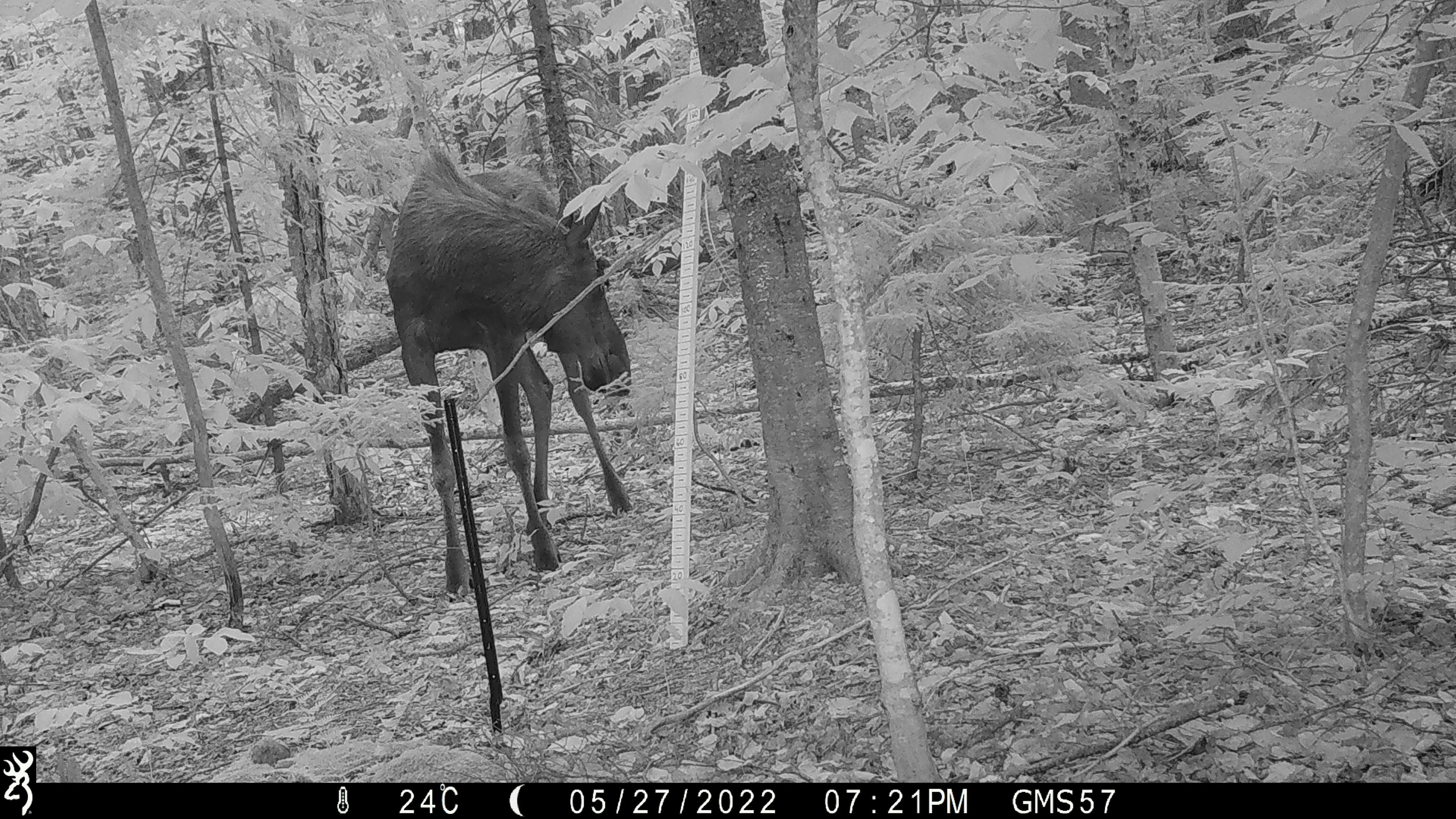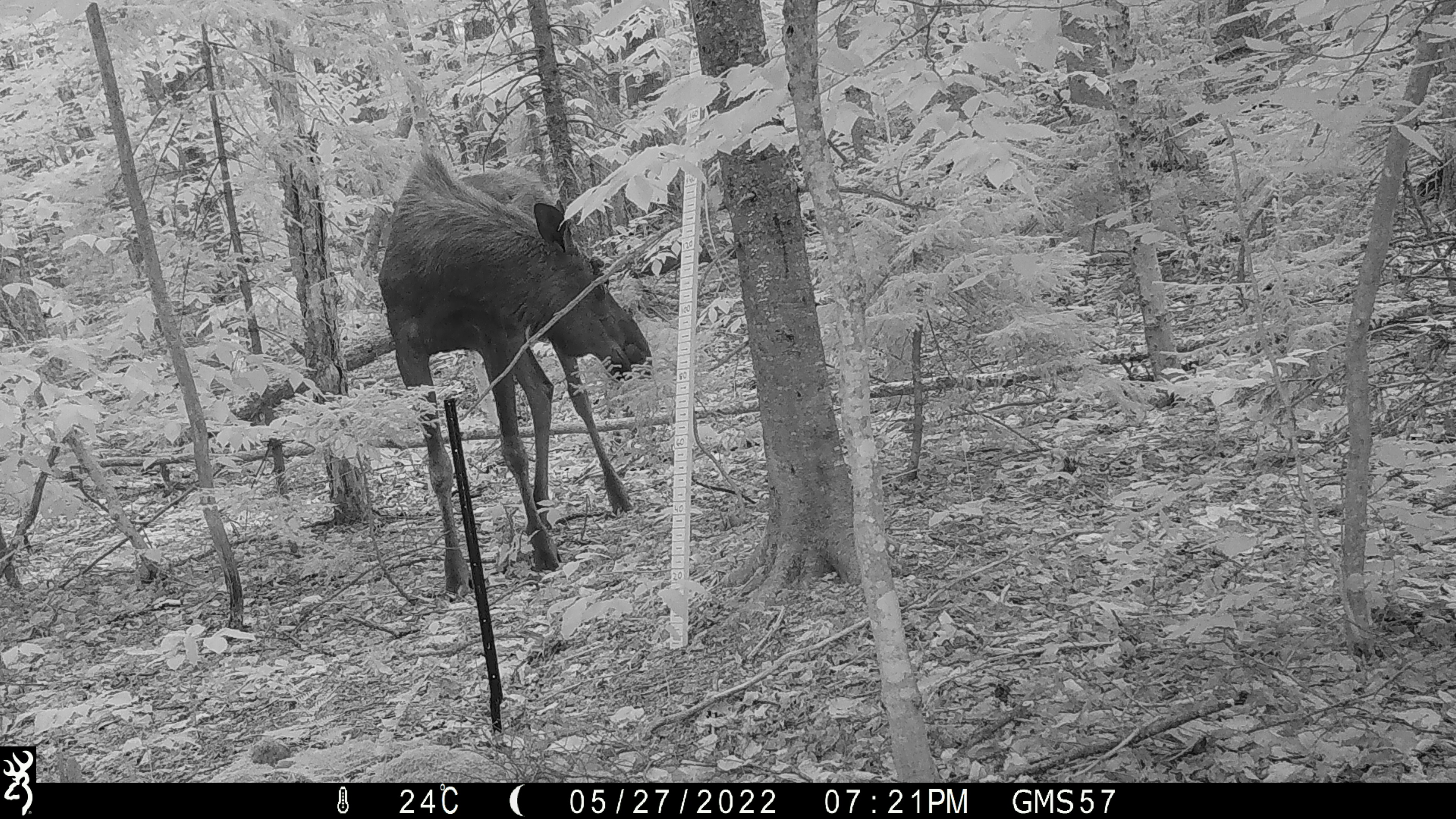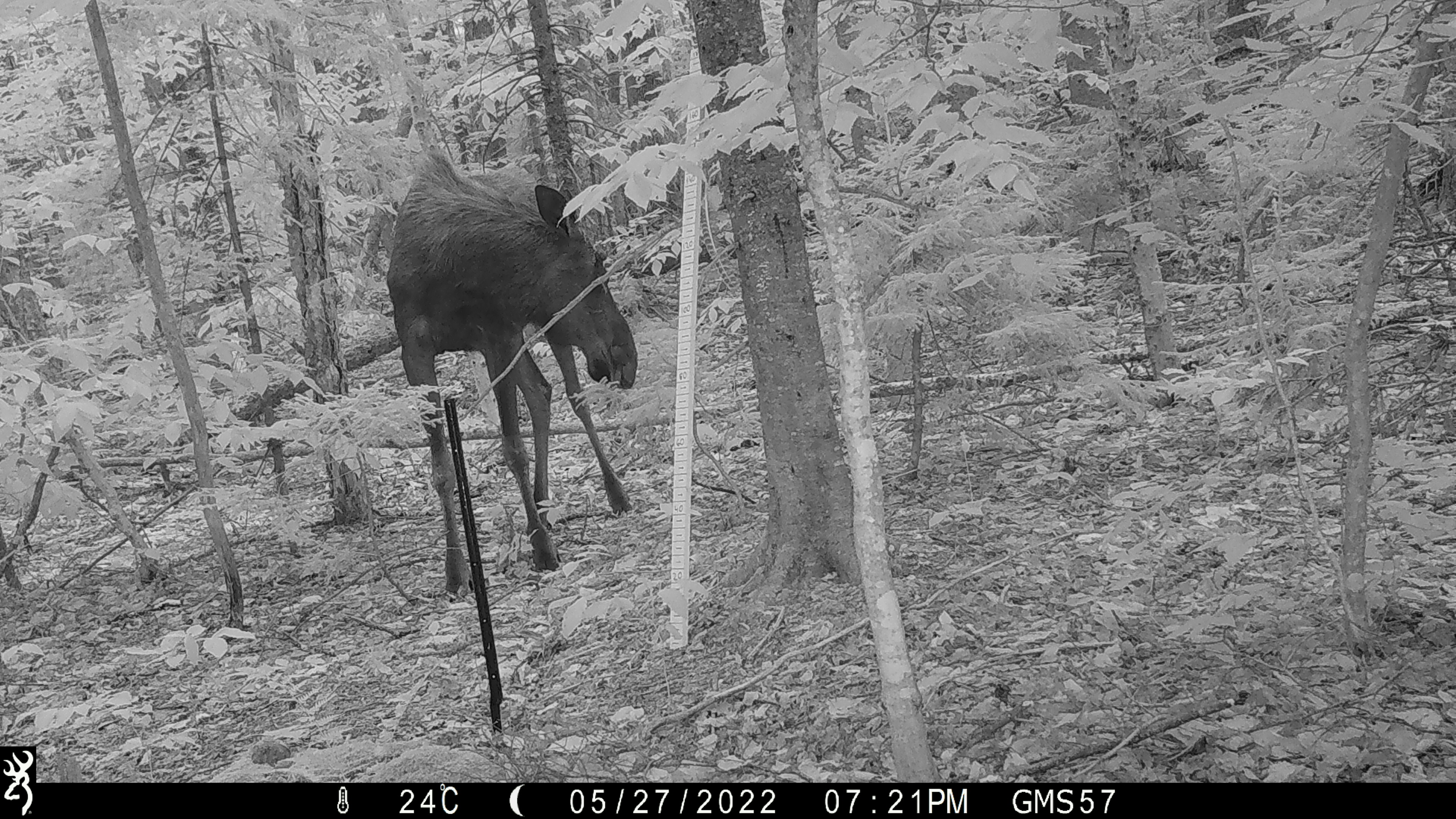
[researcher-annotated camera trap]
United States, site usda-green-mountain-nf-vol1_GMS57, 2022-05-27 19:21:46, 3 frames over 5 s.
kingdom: Animalia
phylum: Chordata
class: Mammalia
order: Artiodactyla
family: Cervidae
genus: Alces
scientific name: Alces alces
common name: moose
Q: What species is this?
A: Moose (Alces alces).